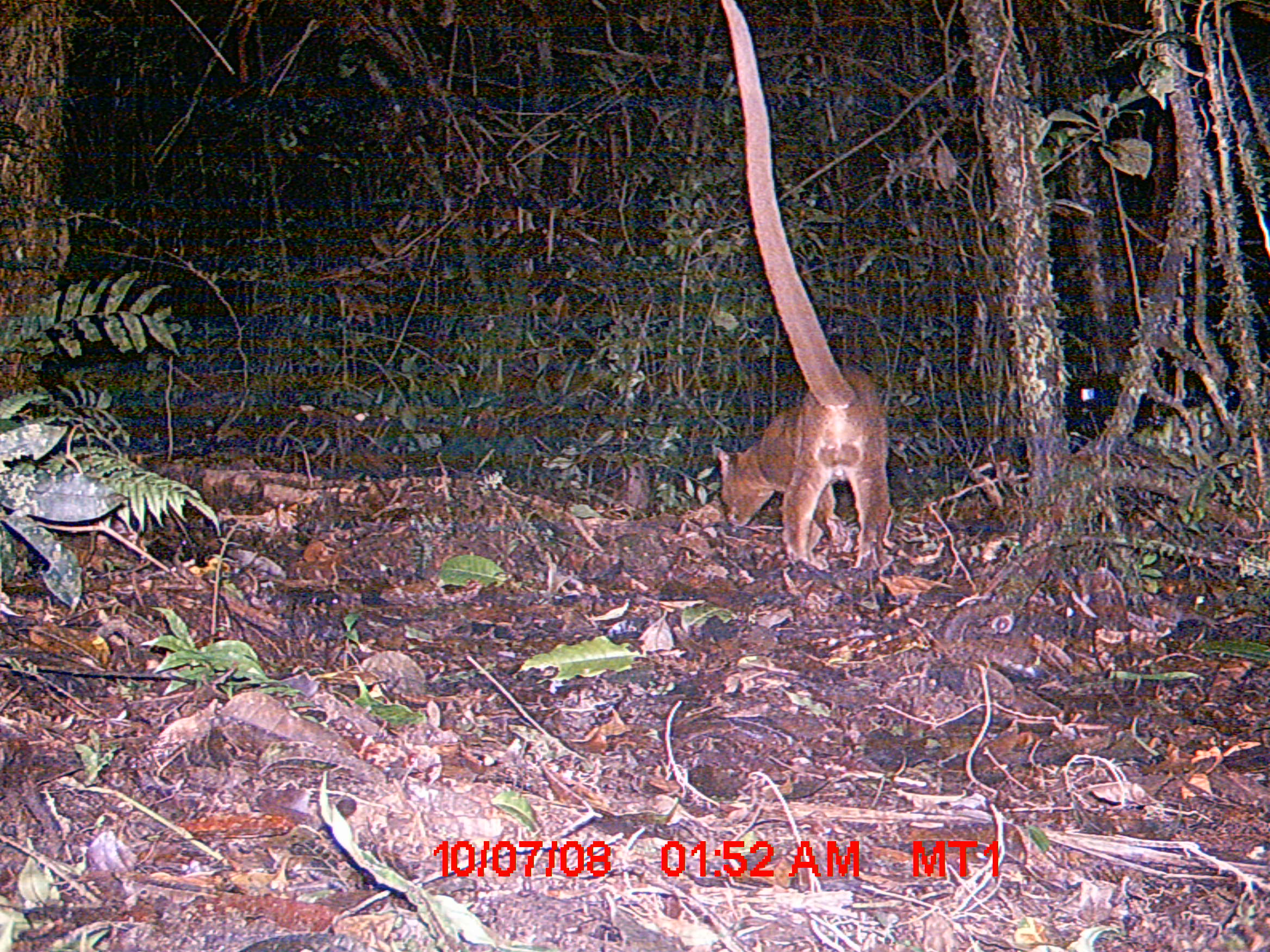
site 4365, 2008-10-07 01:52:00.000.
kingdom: Animalia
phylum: Chordata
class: Mammalia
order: Carnivora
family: Eupleridae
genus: Cryptoprocta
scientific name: Cryptoprocta ferox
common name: fossa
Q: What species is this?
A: Cryptoprocta ferox (fossa).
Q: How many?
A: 1.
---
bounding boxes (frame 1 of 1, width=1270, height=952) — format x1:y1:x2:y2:
cryptoprocta ferox: 706:0:891:568